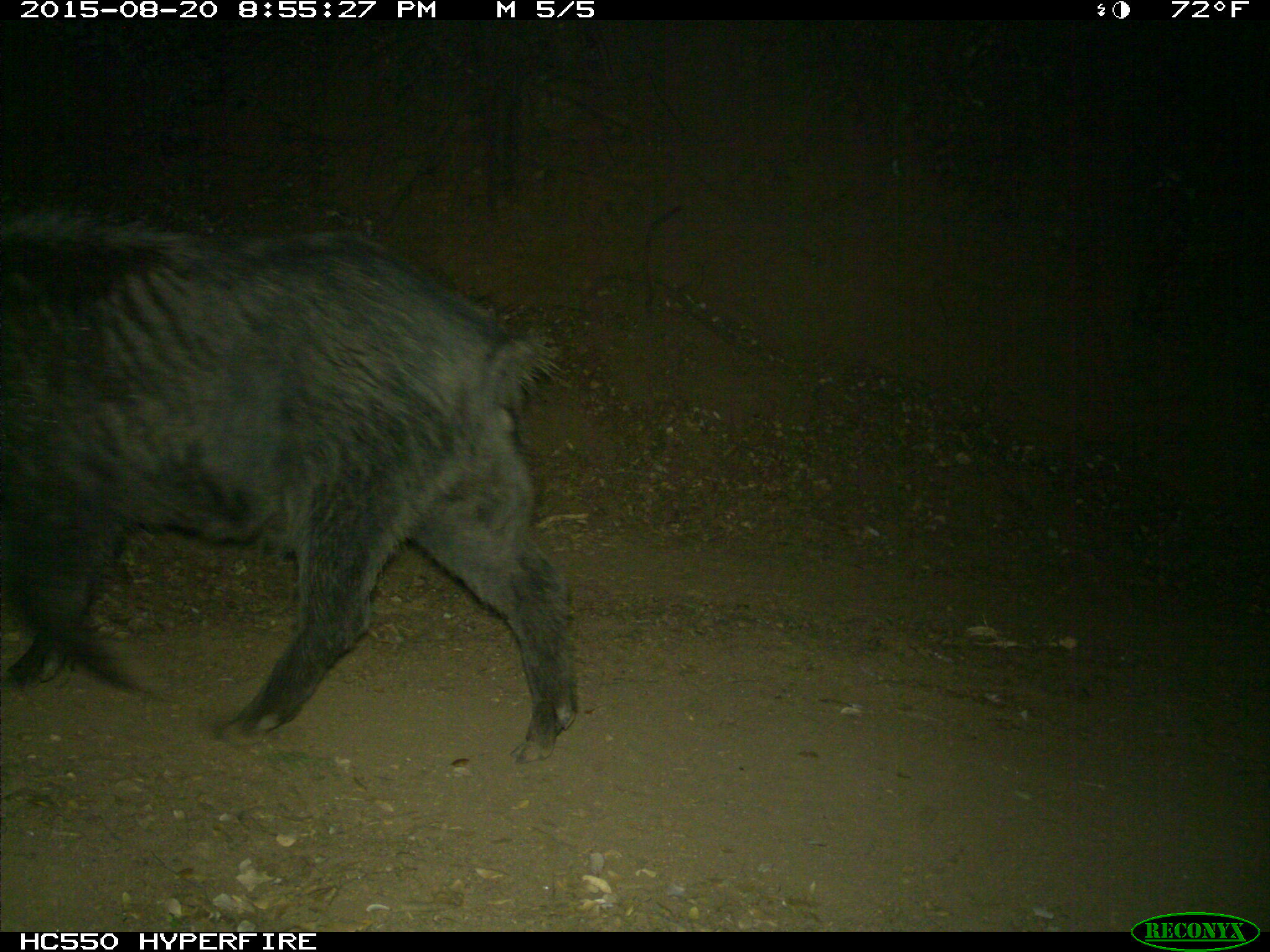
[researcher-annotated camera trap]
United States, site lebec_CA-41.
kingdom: Animalia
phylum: Chordata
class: Mammalia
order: Artiodactyla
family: Suidae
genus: Sus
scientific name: Sus scrofa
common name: wild boar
Sus scrofa (wild boar).